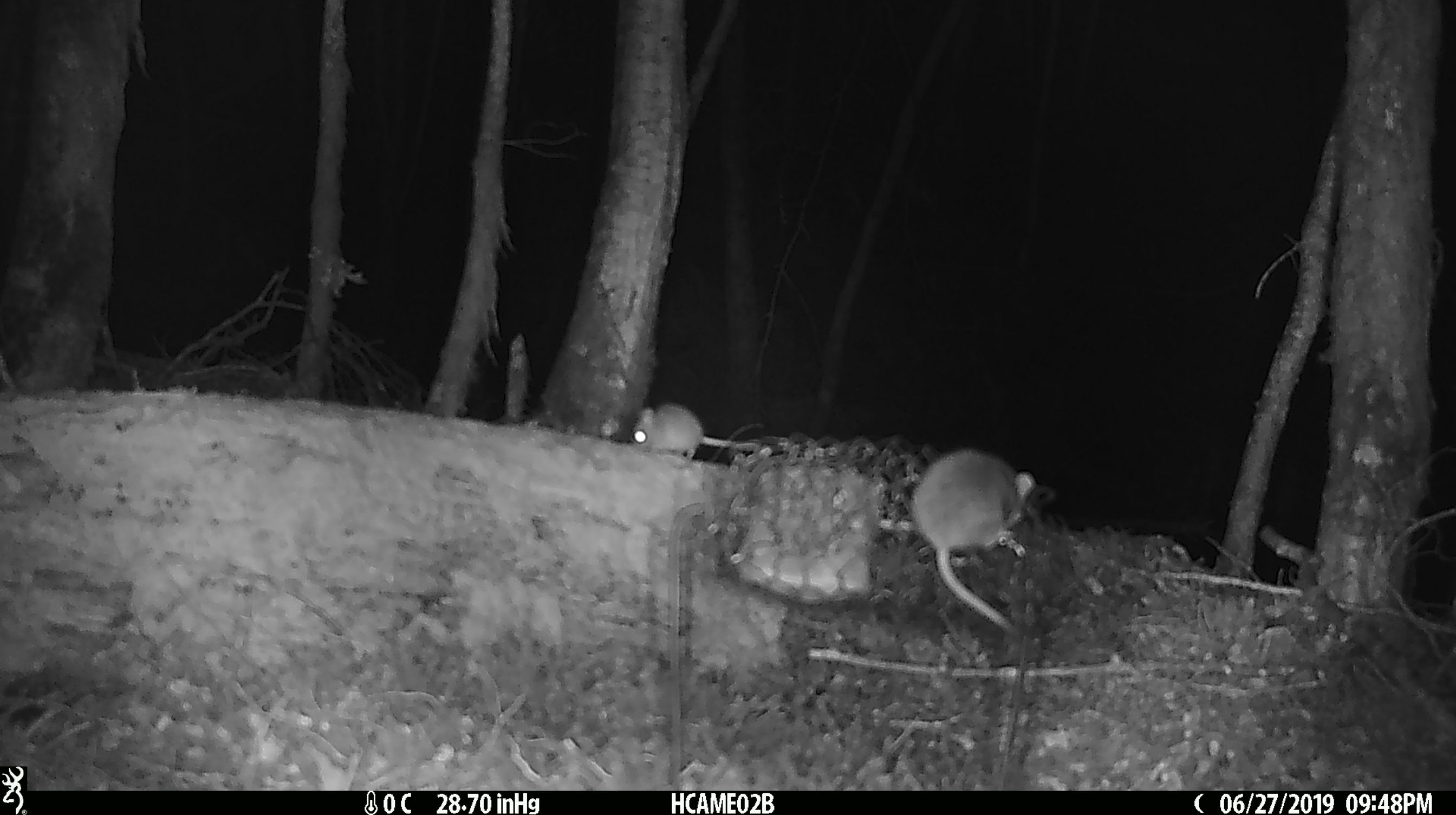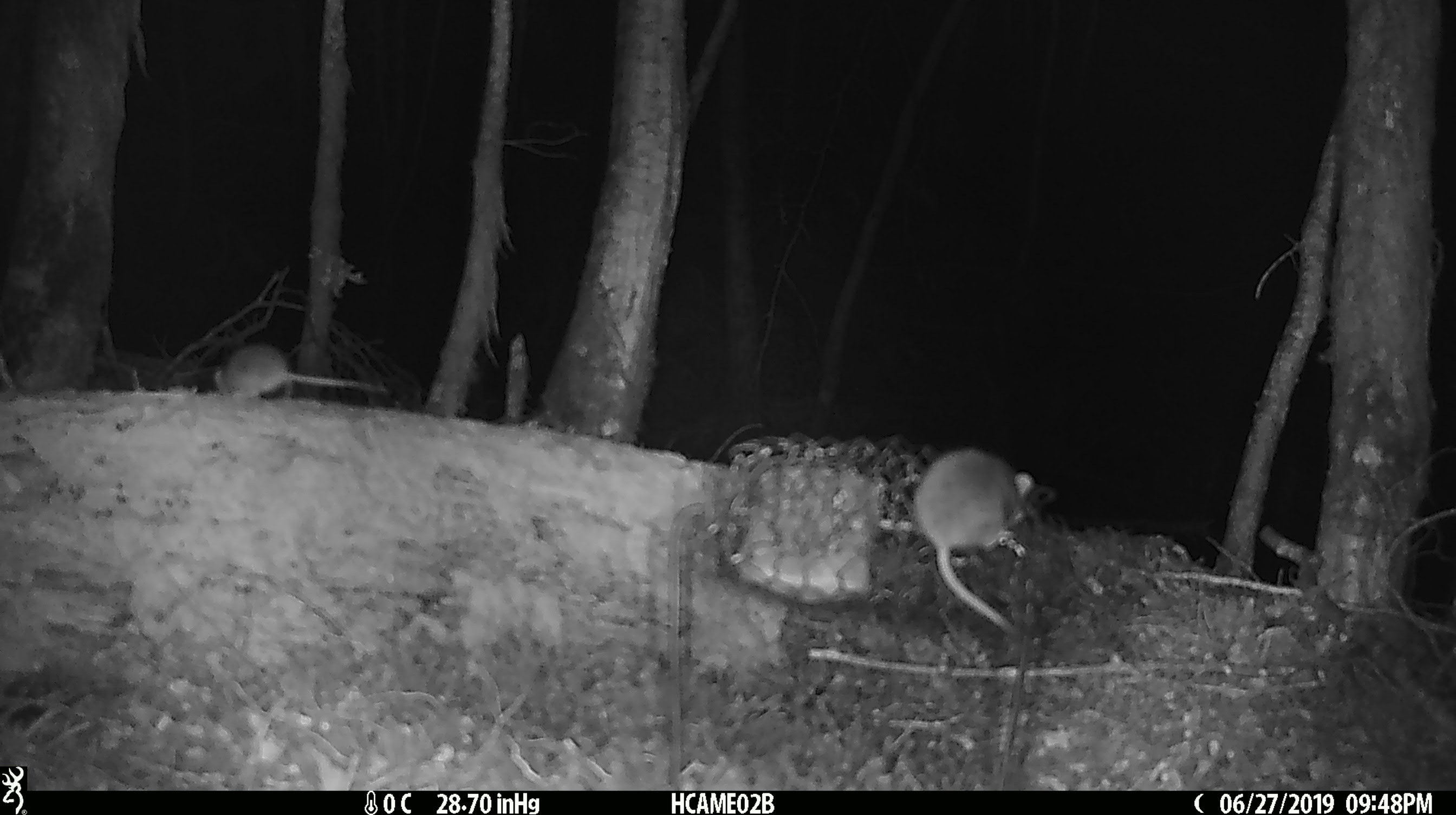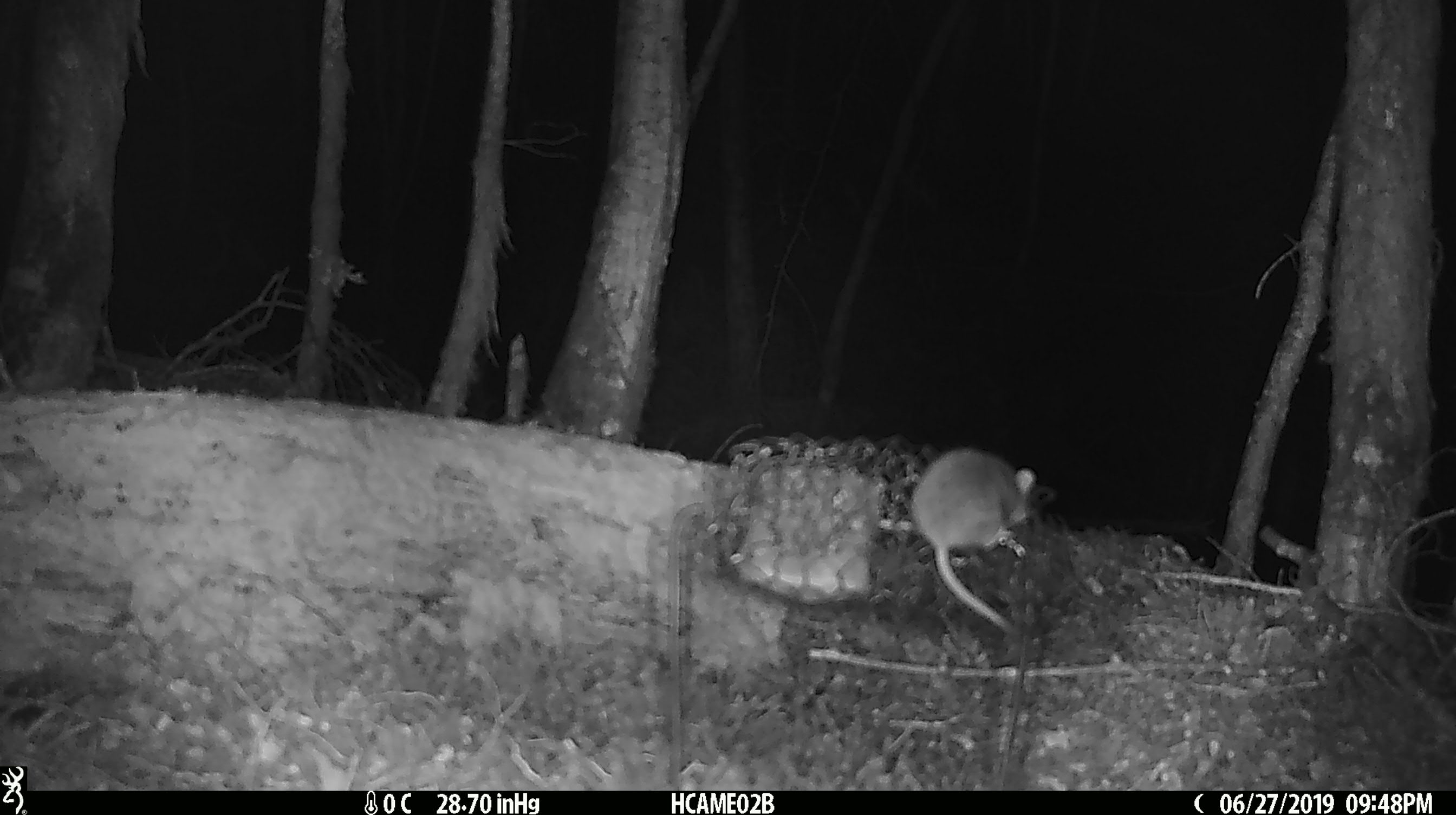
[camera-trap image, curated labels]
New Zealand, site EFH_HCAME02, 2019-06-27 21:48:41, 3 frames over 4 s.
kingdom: Animalia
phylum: Chordata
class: Mammalia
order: Rodentia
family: Muridae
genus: Mus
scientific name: Mus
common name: mouse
Mouse (Mus).